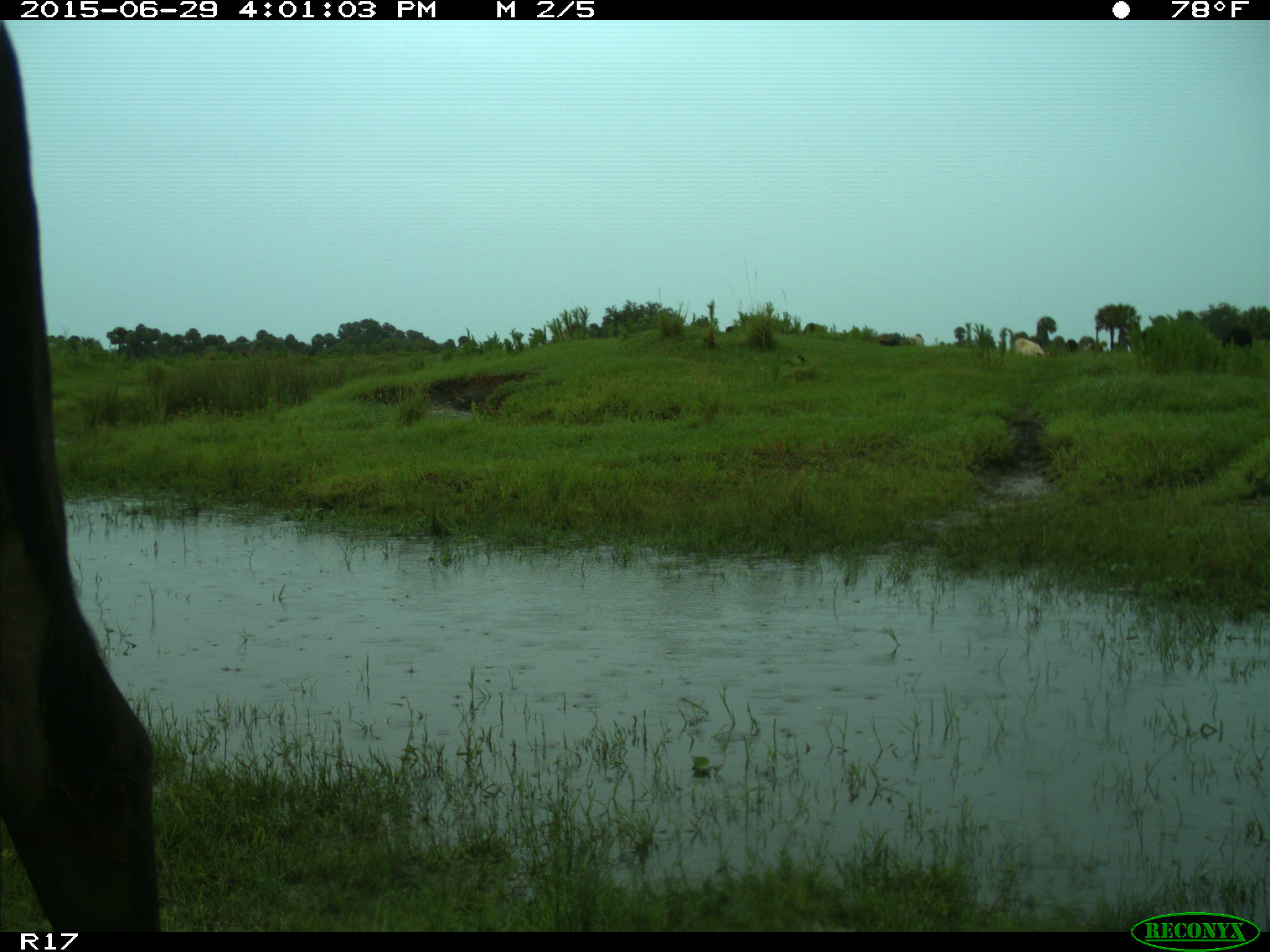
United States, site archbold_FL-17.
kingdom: Animalia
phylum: Chordata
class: Mammalia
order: Artiodactyla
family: Bovidae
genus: Bos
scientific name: Bos taurus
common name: domestic cow